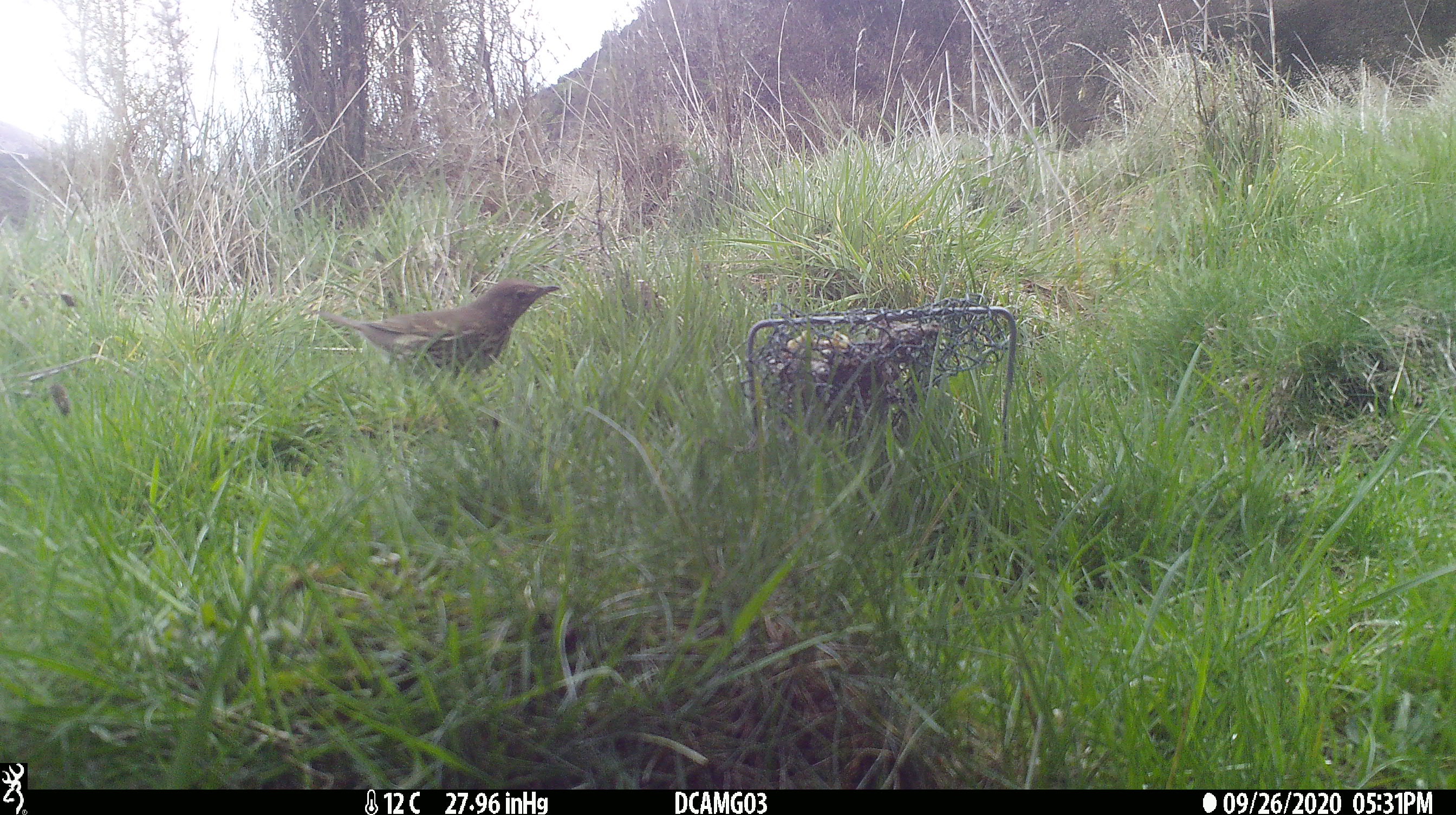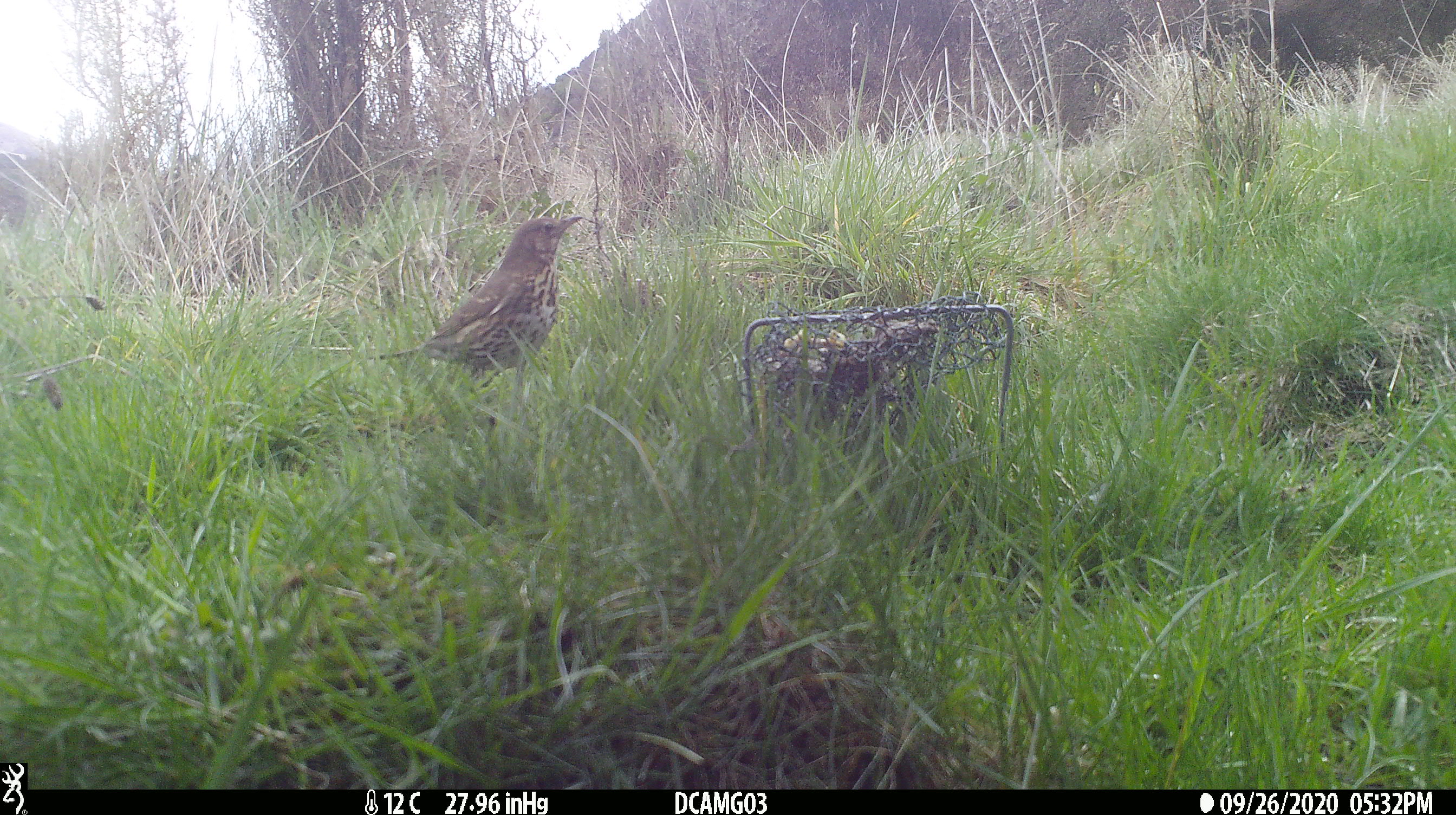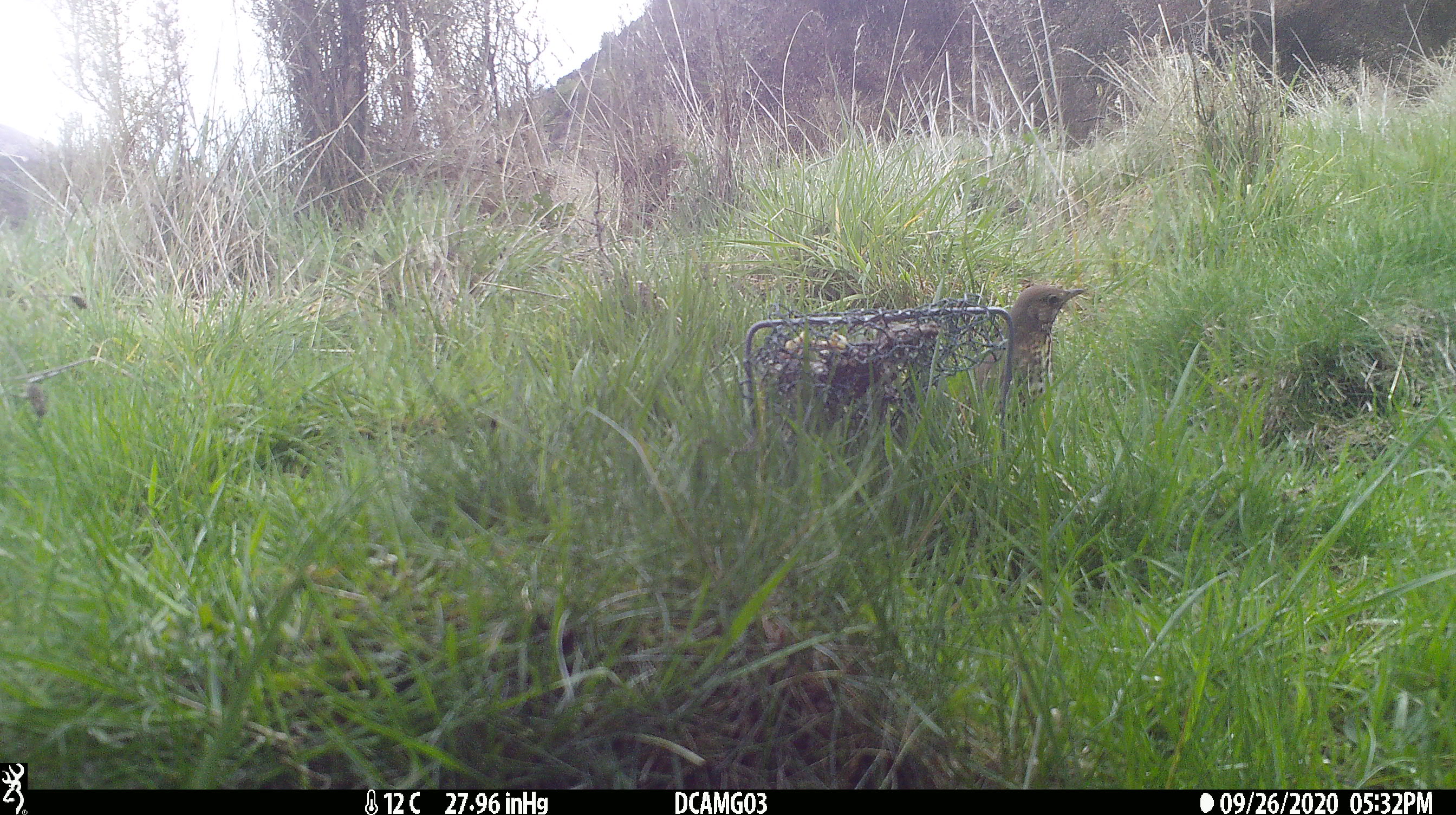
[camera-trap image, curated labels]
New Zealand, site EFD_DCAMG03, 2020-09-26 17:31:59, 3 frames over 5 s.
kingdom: Animalia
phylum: Chordata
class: Aves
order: Passeriformes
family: Turdidae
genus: Turdus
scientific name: Turdus philomelos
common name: song thrush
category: thrush